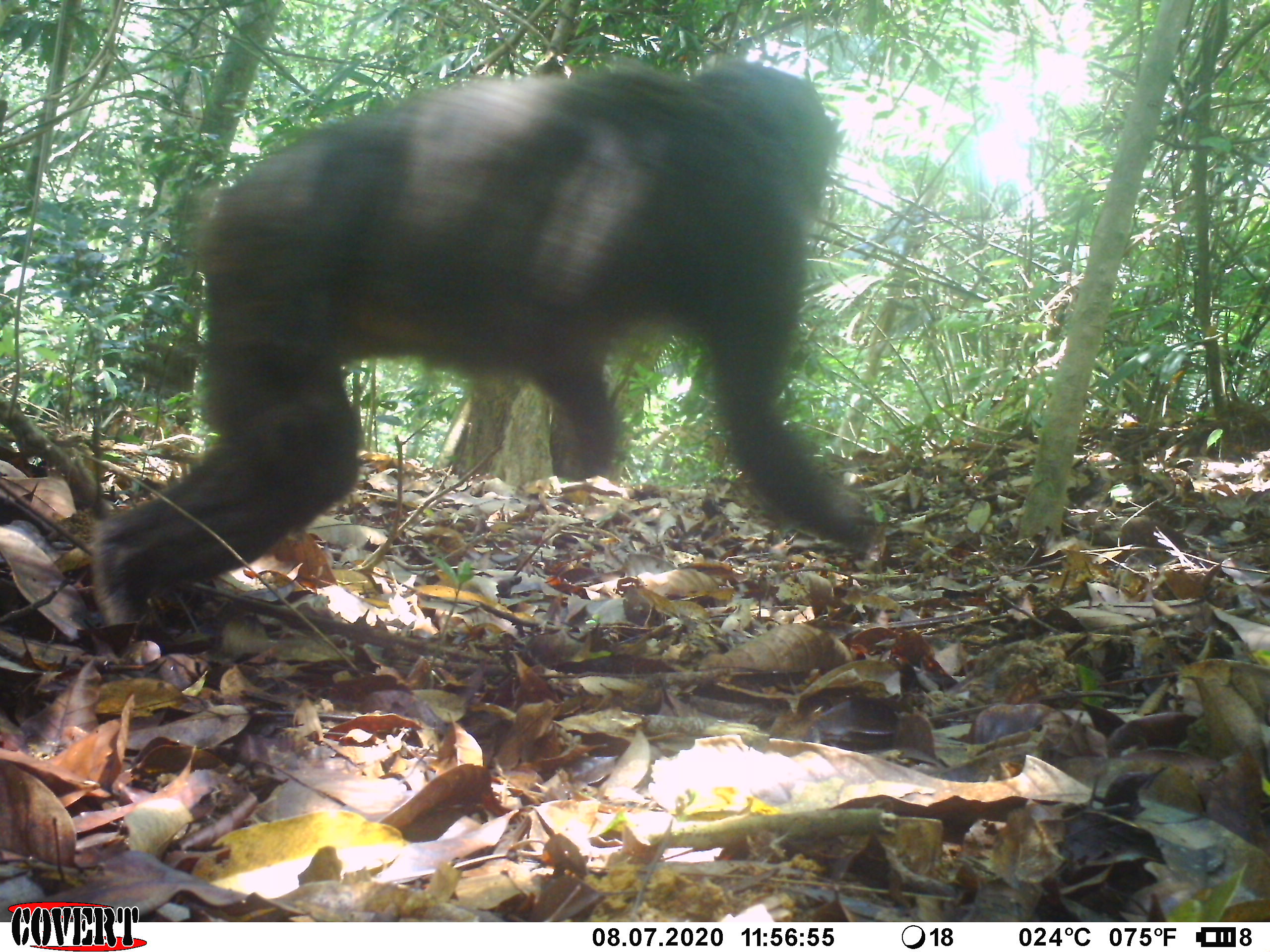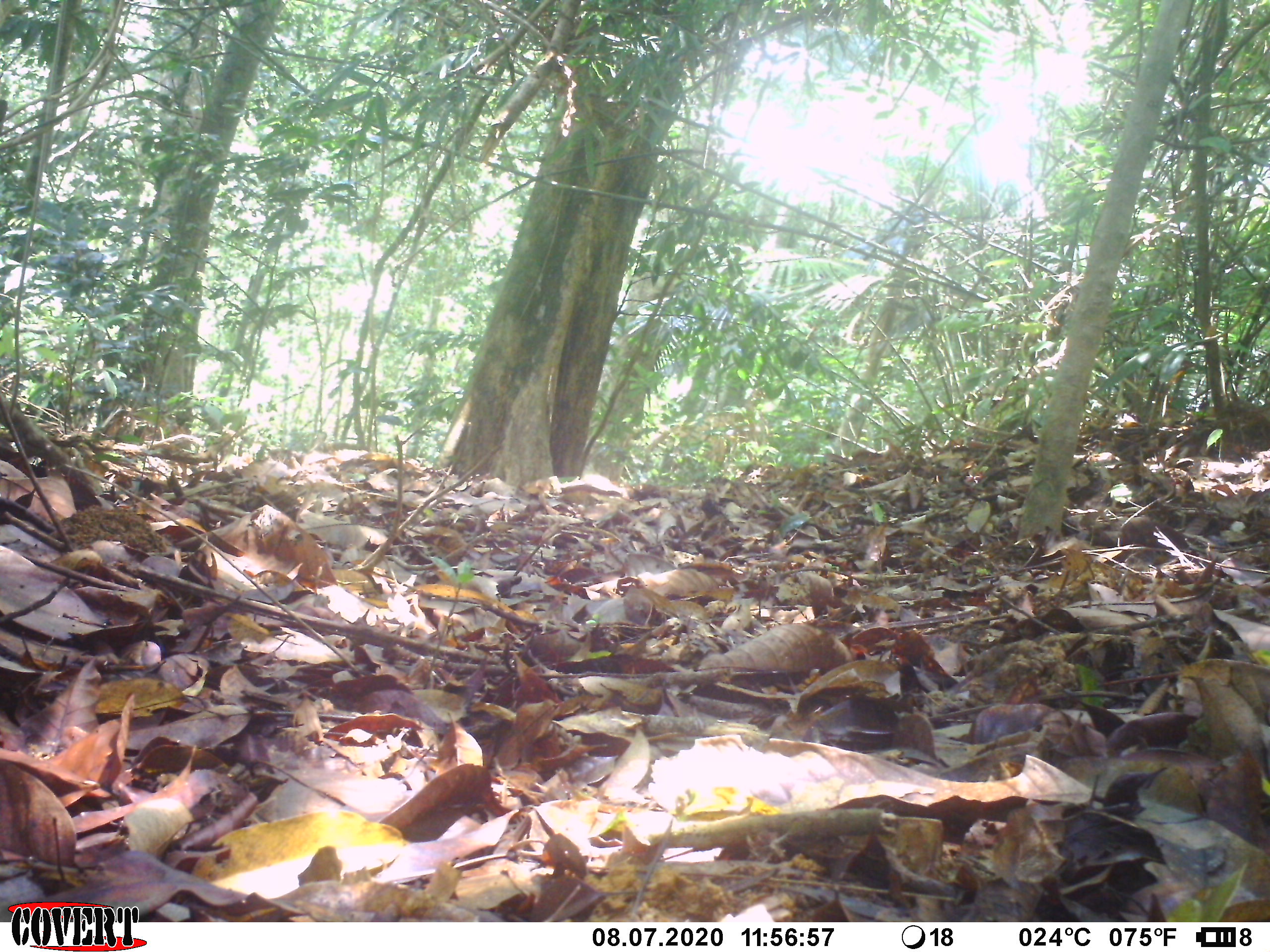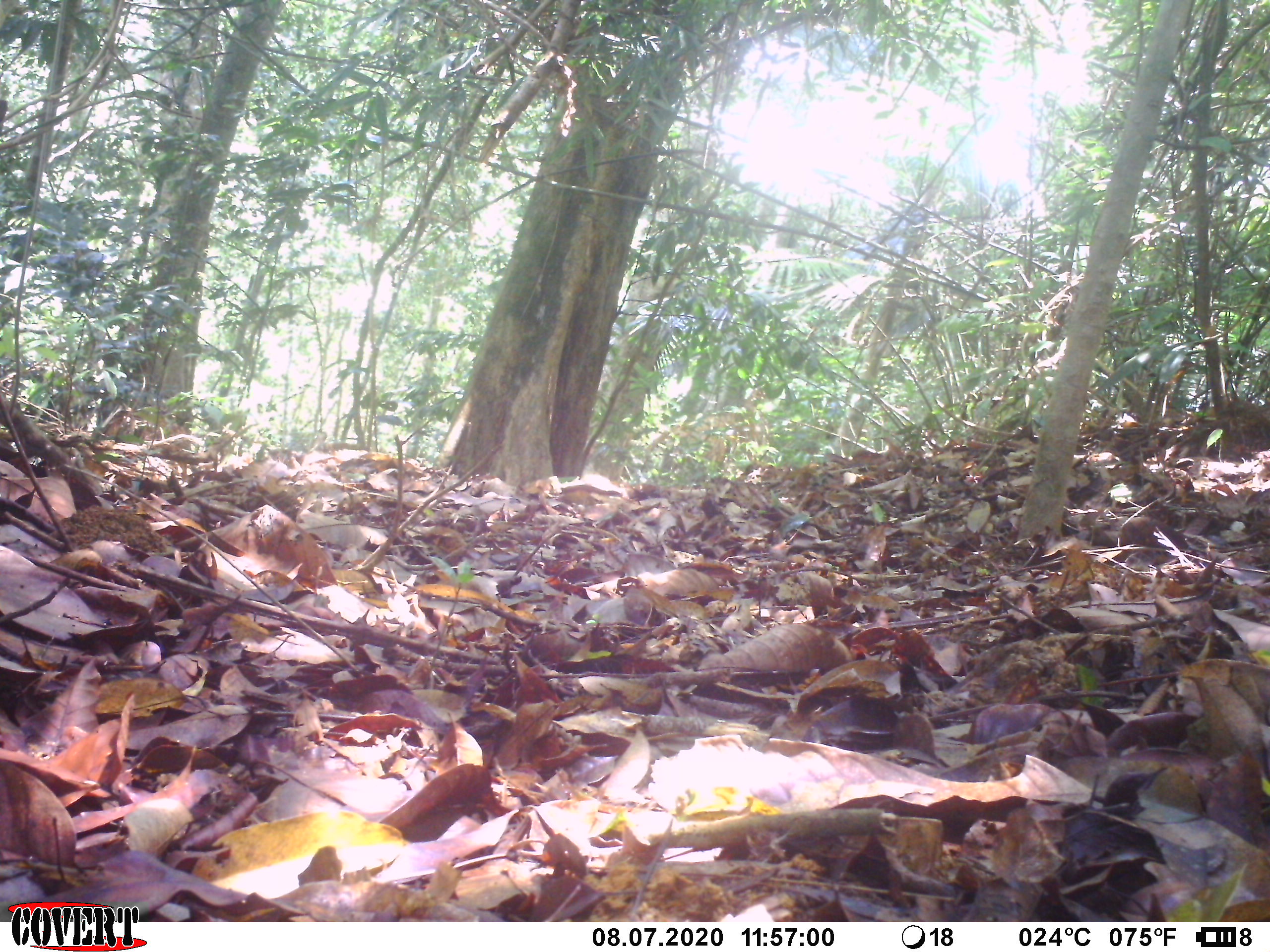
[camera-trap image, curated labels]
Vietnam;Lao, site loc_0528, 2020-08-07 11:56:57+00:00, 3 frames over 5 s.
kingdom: Animalia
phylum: Chordata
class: Mammalia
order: Primates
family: Cercopithecidae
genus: Macaca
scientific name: Macaca arctoides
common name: stump-tailed macaque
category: stump tailed macaque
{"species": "stump tailed macaque (stump-tailed macaque) (Macaca arctoides)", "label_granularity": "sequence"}